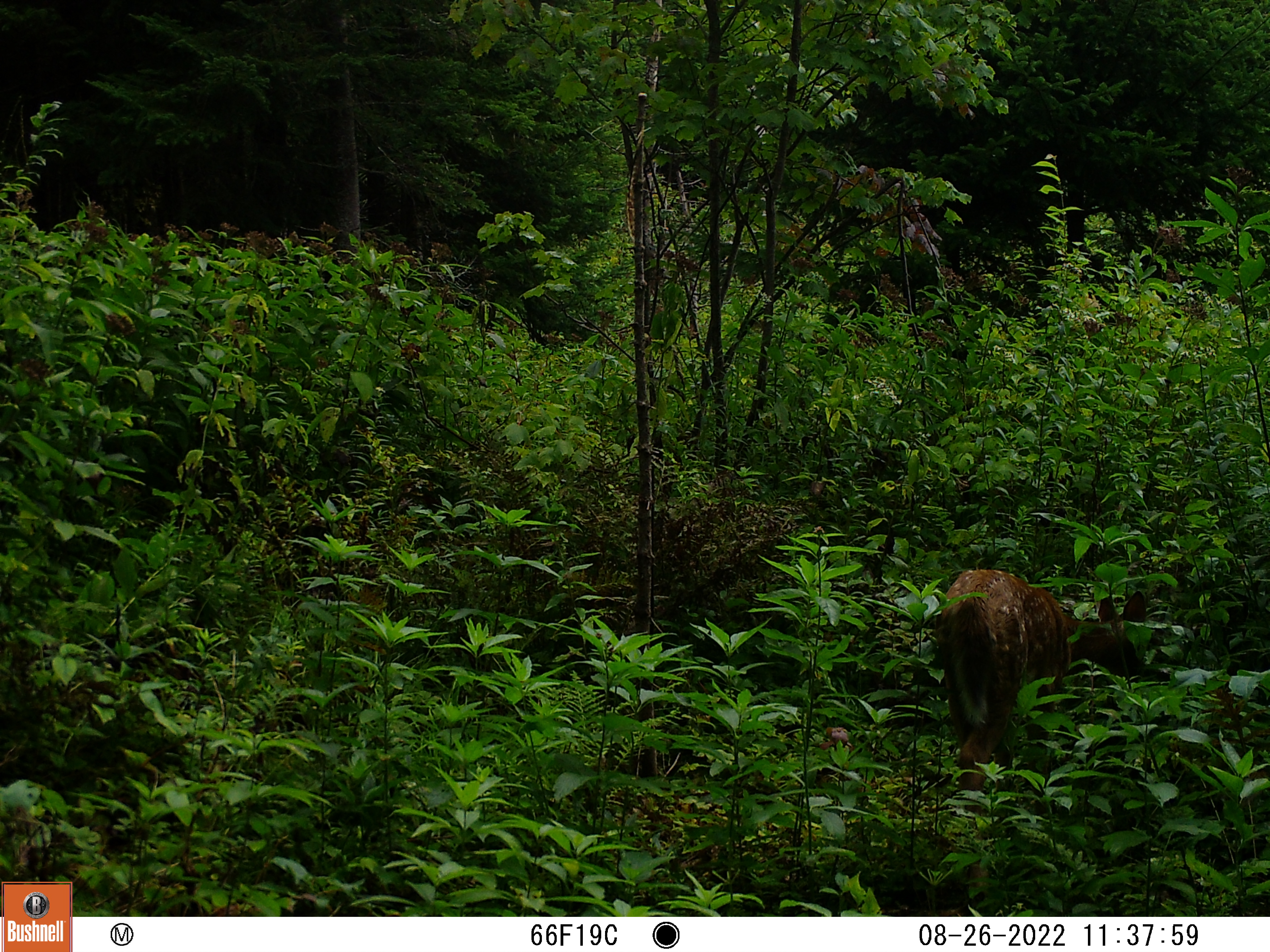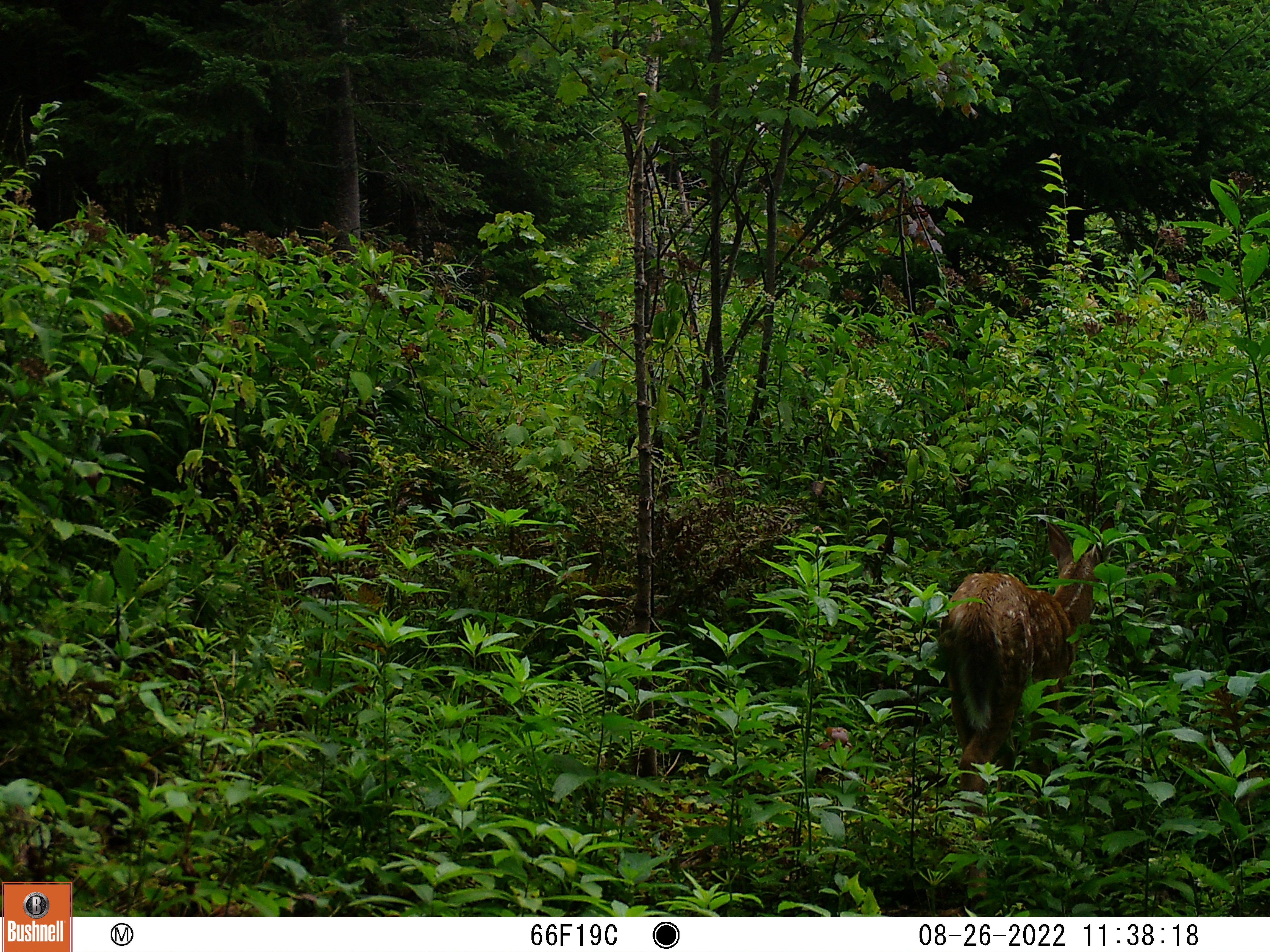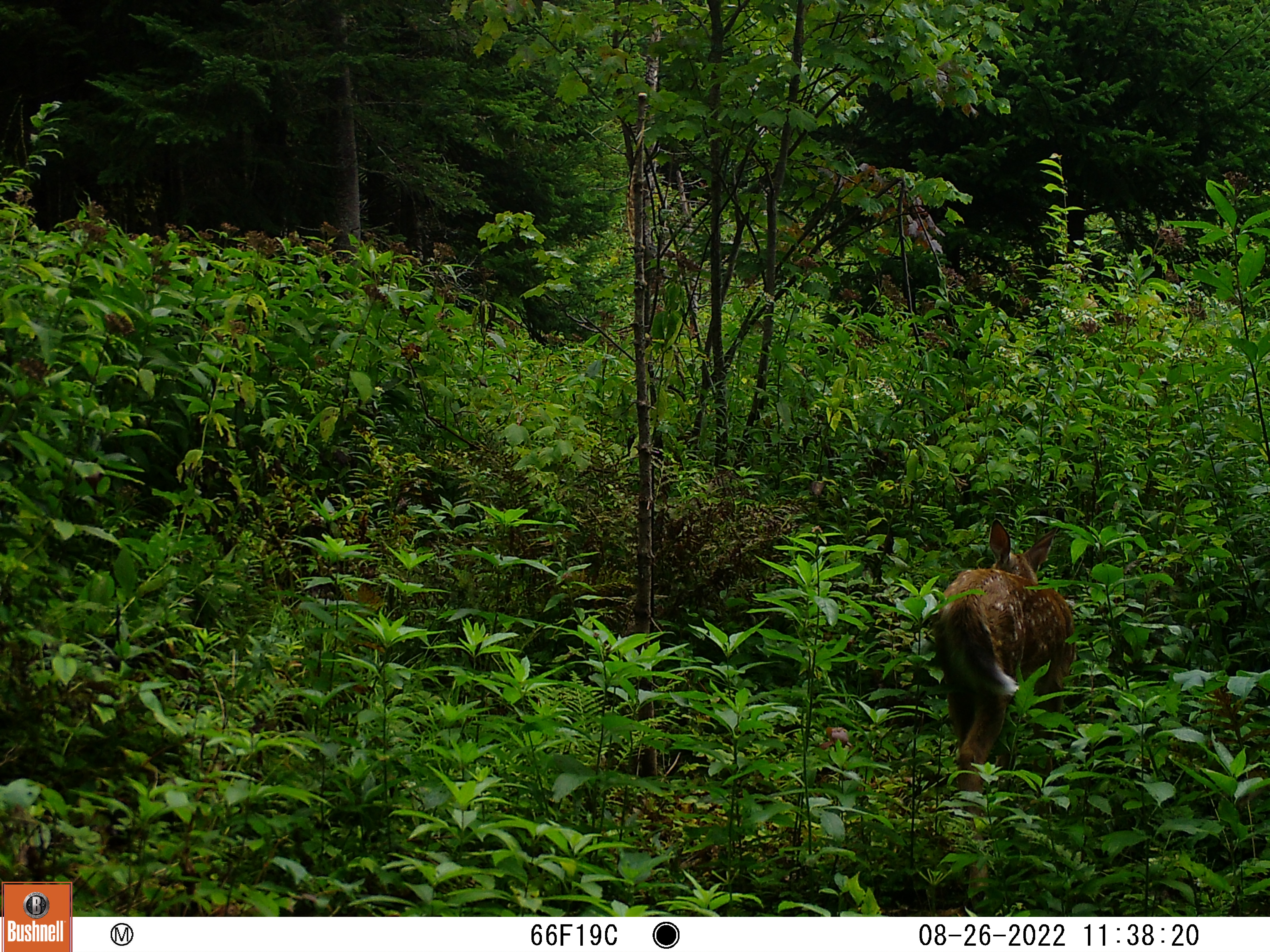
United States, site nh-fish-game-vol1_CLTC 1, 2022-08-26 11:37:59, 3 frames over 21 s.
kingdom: Animalia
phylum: Chordata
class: Mammalia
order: Artiodactyla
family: Cervidae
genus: Odocoileus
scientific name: Odocoileus virginianus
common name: white-tailed deer